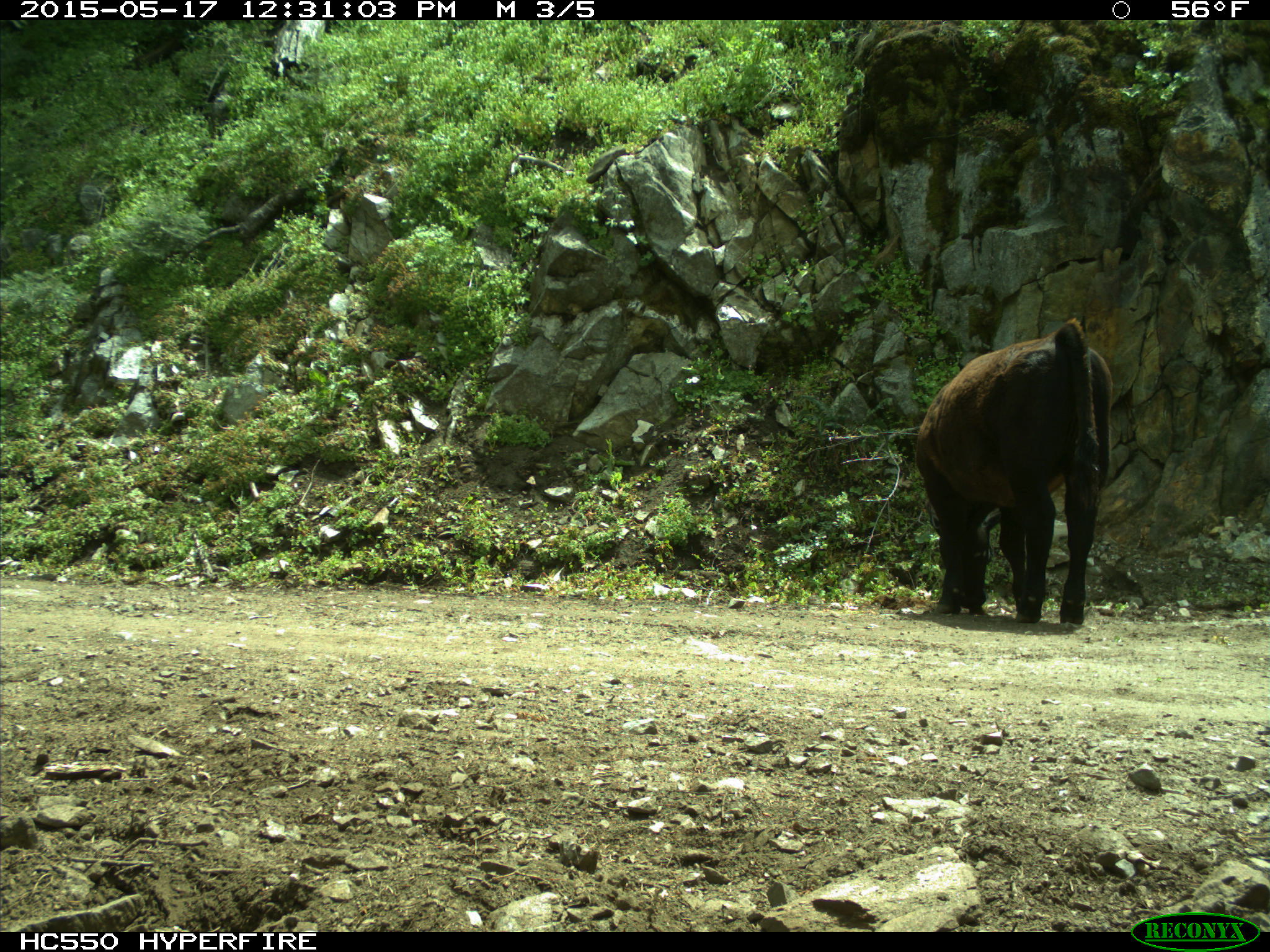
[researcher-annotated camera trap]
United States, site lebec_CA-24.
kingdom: Animalia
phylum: Chordata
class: Mammalia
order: Artiodactyla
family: Bovidae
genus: Bos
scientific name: Bos taurus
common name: domestic cow